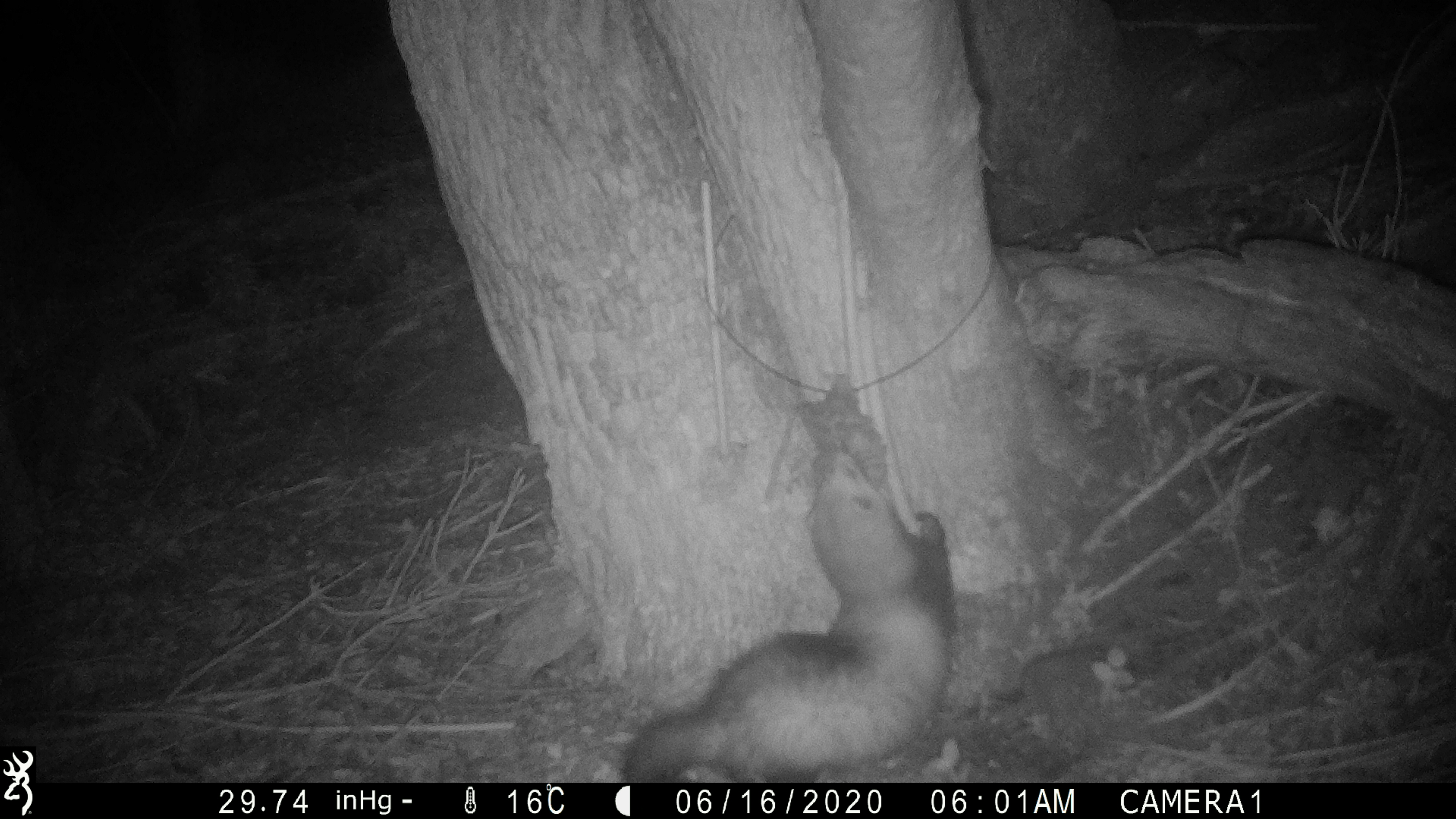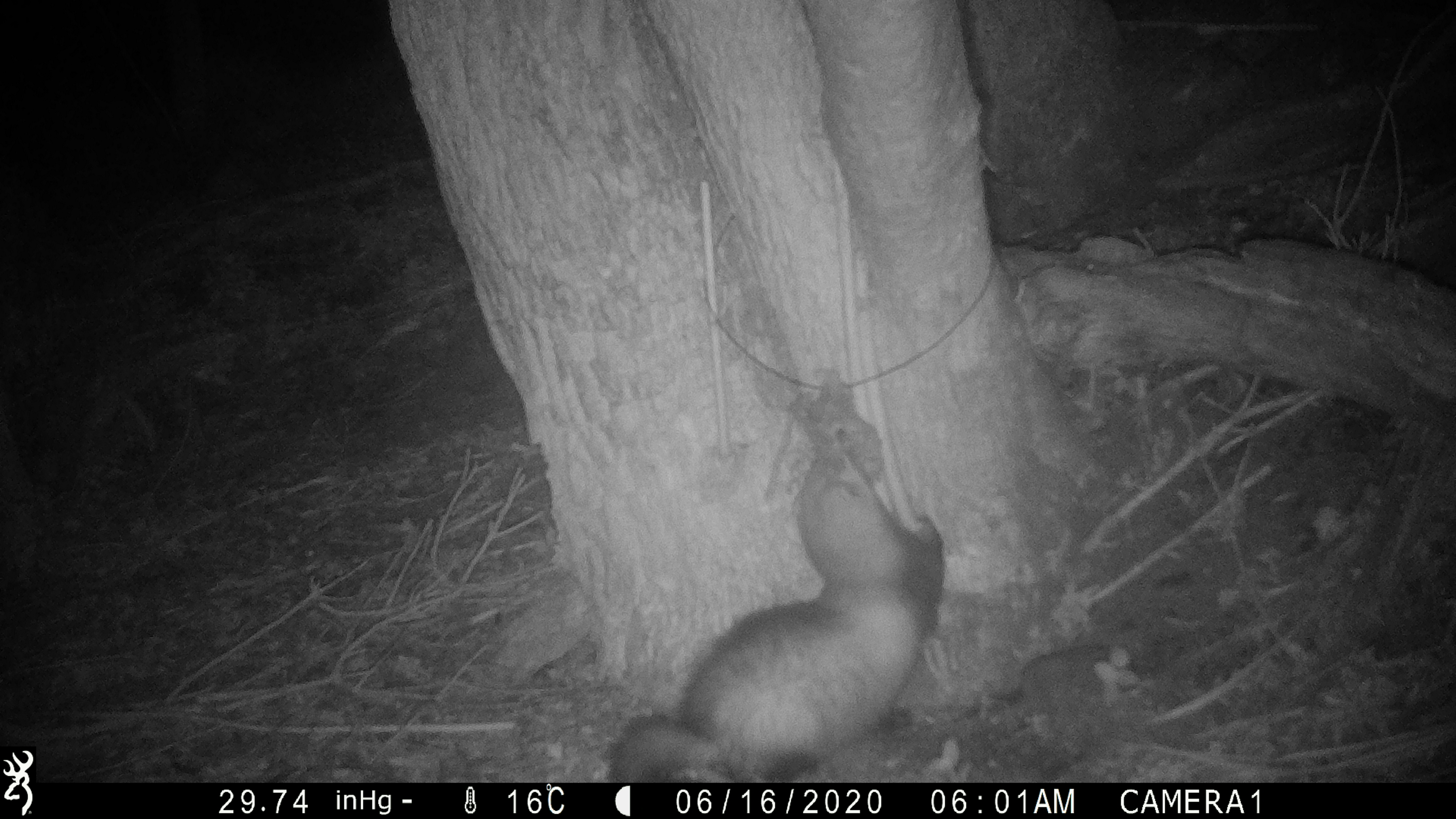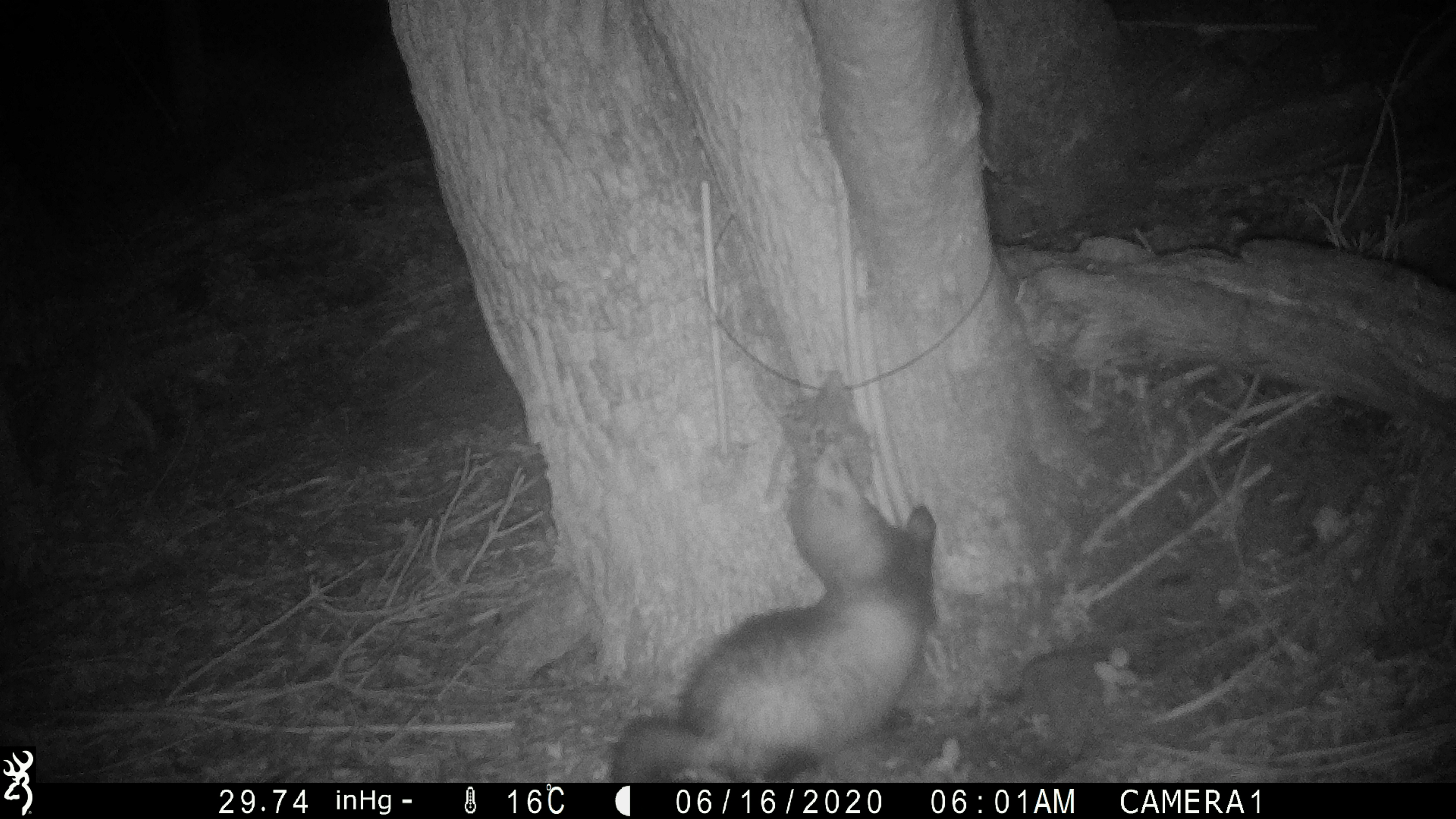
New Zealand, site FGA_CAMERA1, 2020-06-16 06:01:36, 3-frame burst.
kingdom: Animalia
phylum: Chordata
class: Mammalia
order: Carnivora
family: Mustelidae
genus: Mustela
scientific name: Mustela furo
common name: ferret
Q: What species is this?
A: Ferret (Mustela furo).